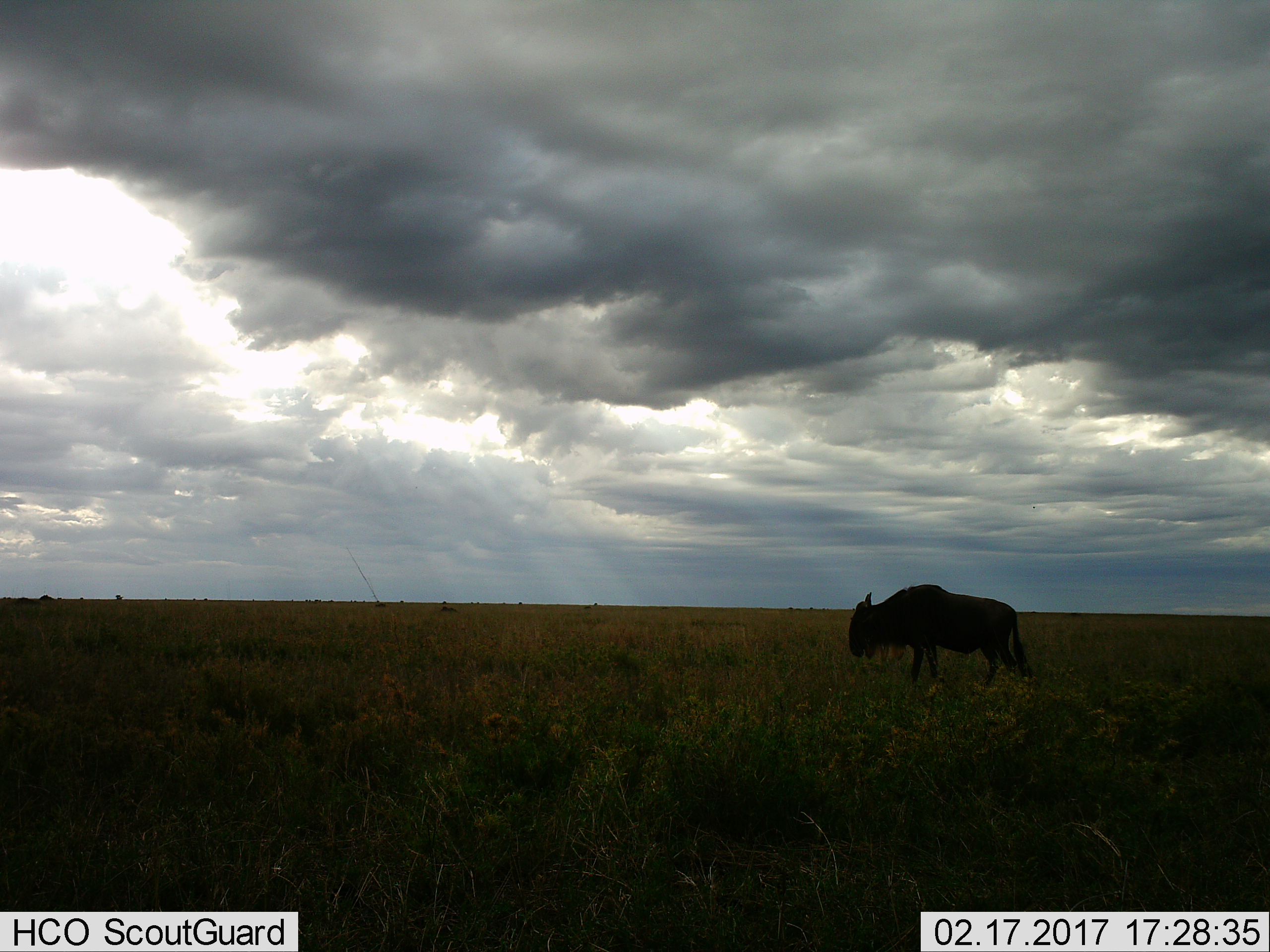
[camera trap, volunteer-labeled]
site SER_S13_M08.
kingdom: Animalia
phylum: Chordata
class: Mammalia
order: Artiodactyla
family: Bovidae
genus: Connochaetes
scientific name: Connochaetes taurinus taurinus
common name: blue wildebeest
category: wildebeestblue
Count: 1.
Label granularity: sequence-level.